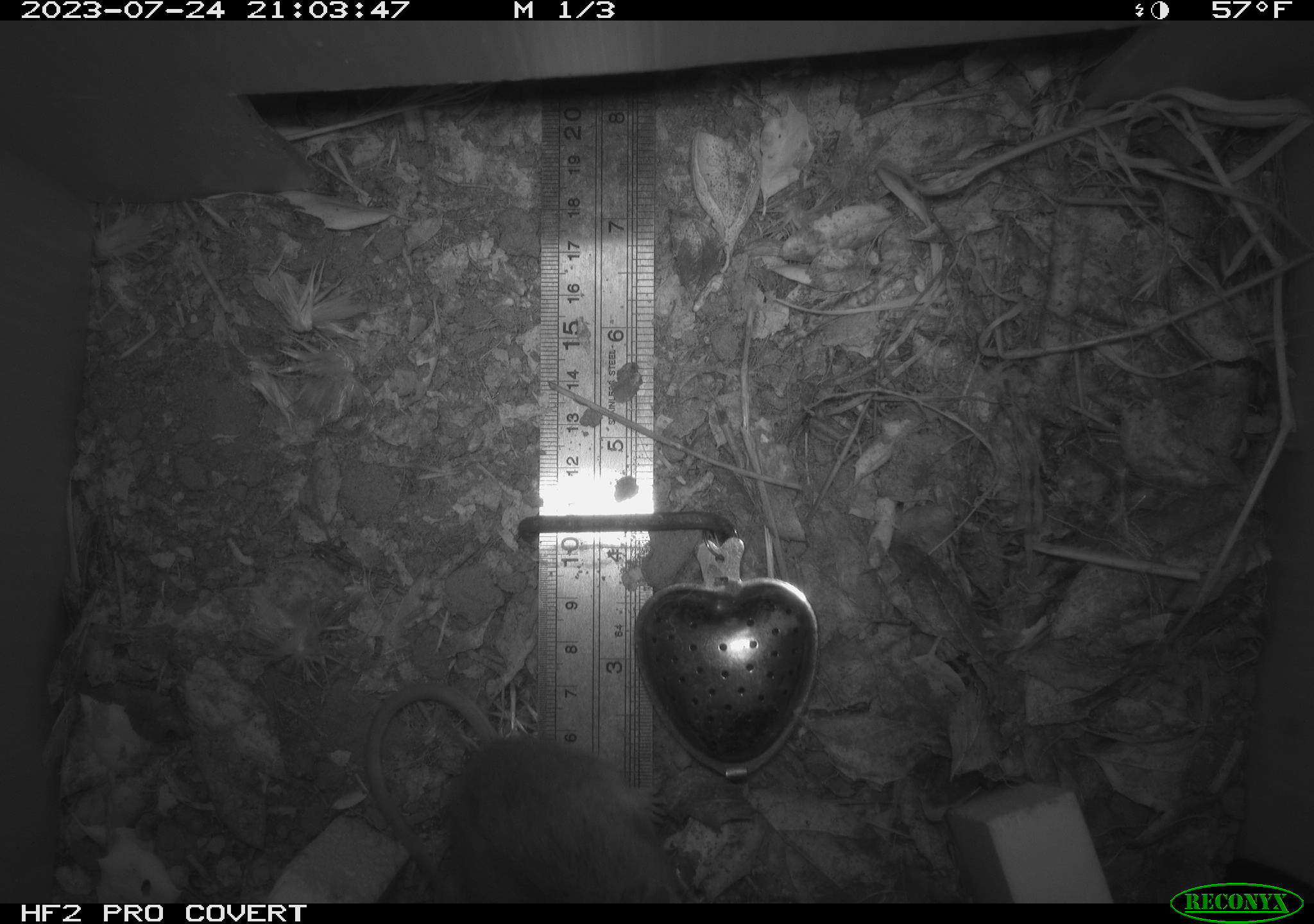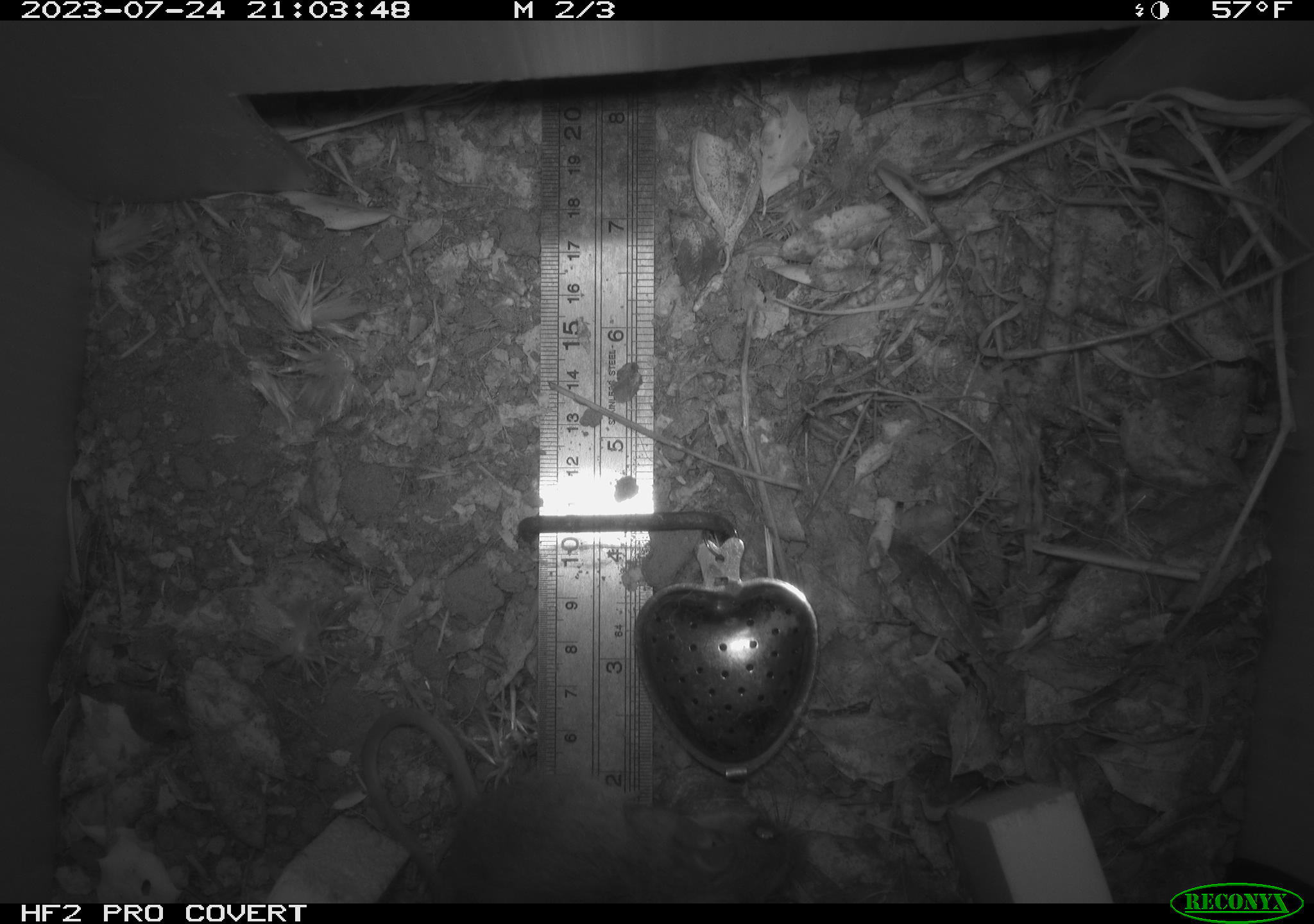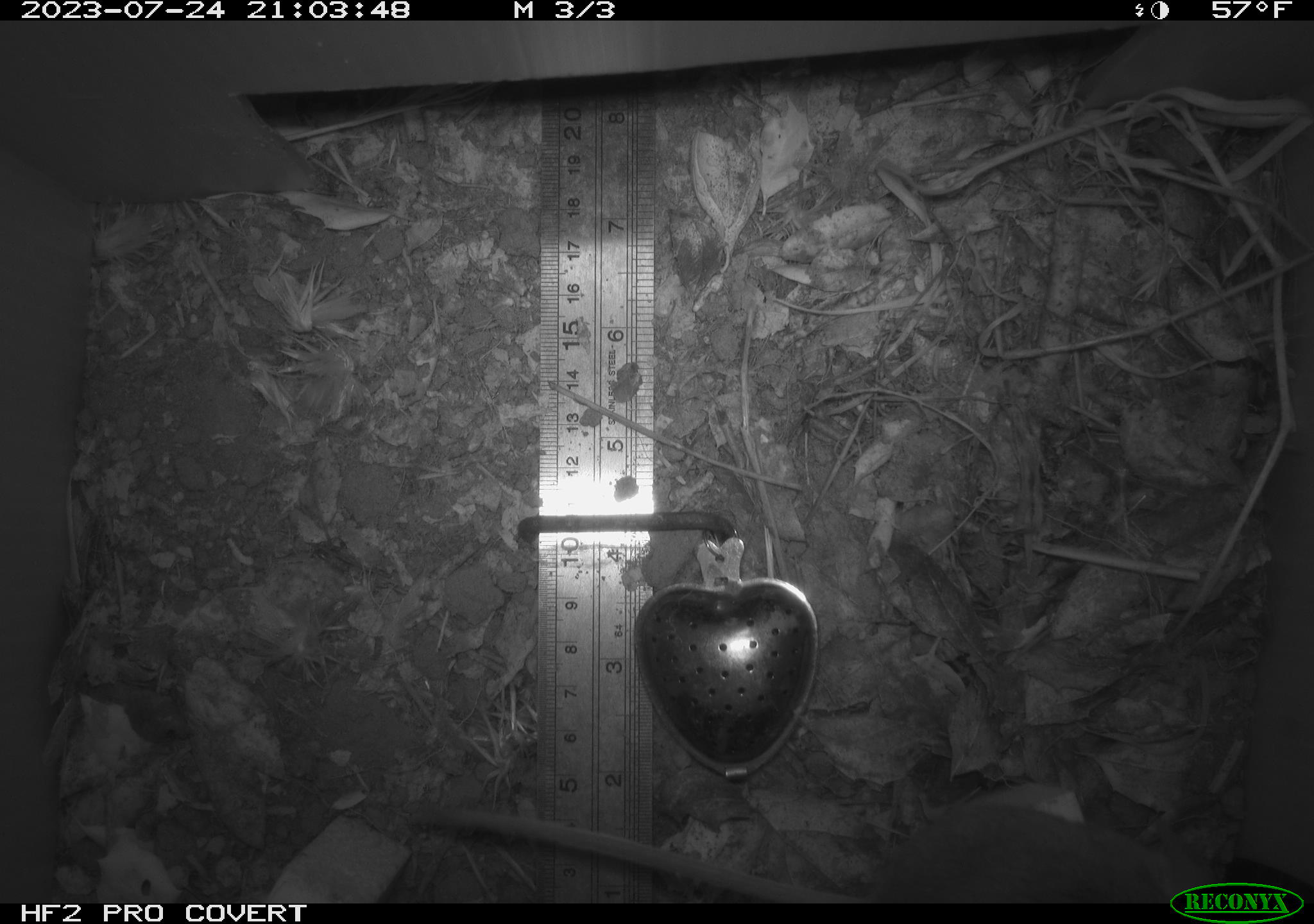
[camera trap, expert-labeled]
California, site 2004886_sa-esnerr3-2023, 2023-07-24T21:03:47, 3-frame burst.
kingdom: Animalia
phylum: Chordata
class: Mammalia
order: Rodentia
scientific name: Rodentia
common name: mouse species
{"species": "mouse species (Rodentia)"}